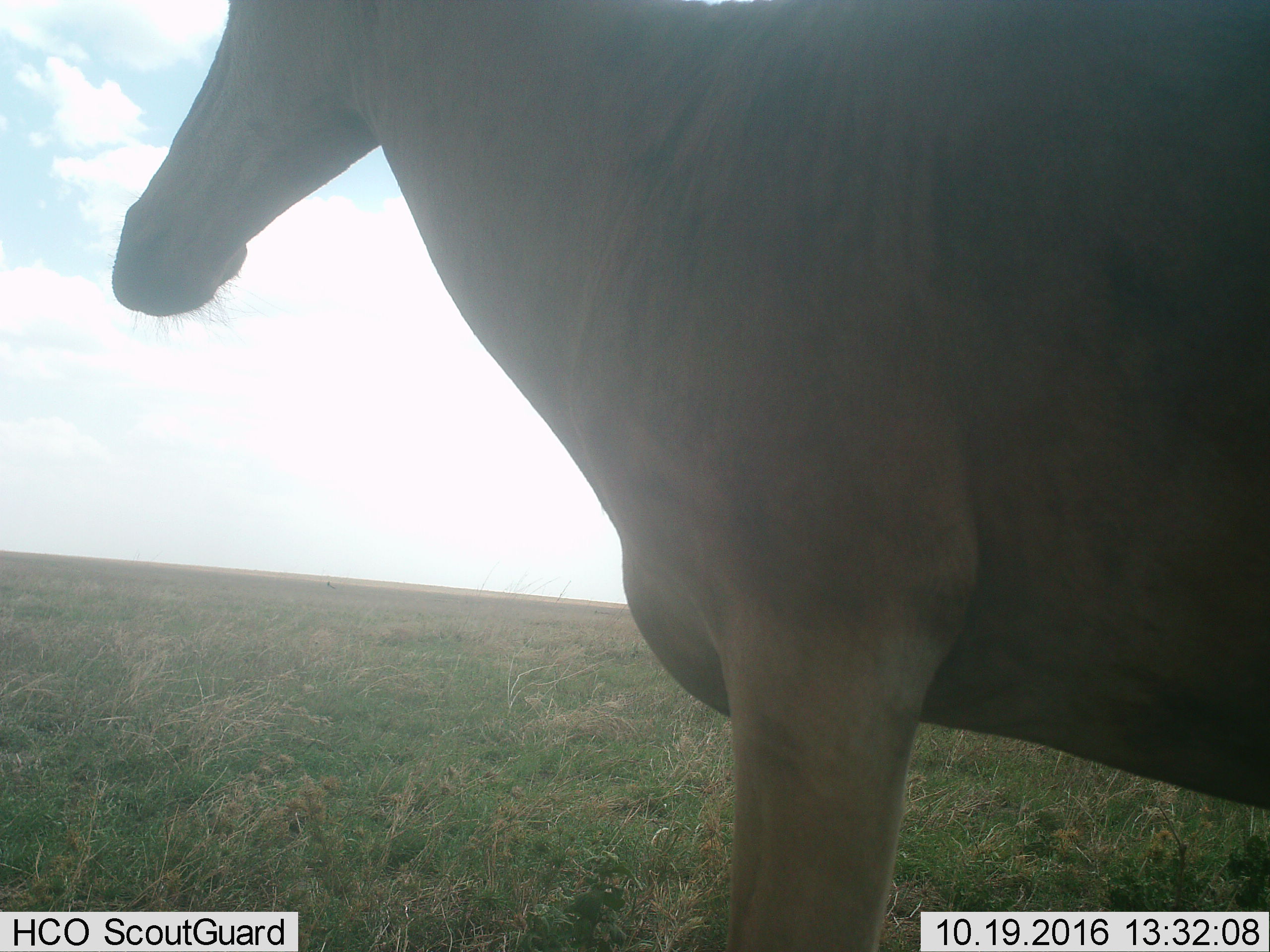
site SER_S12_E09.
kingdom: Animalia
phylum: Chordata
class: Mammalia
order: Artiodactyla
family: Bovidae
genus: Alcelaphus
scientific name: Alcelaphus buselaphus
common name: hartebeest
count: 1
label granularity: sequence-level